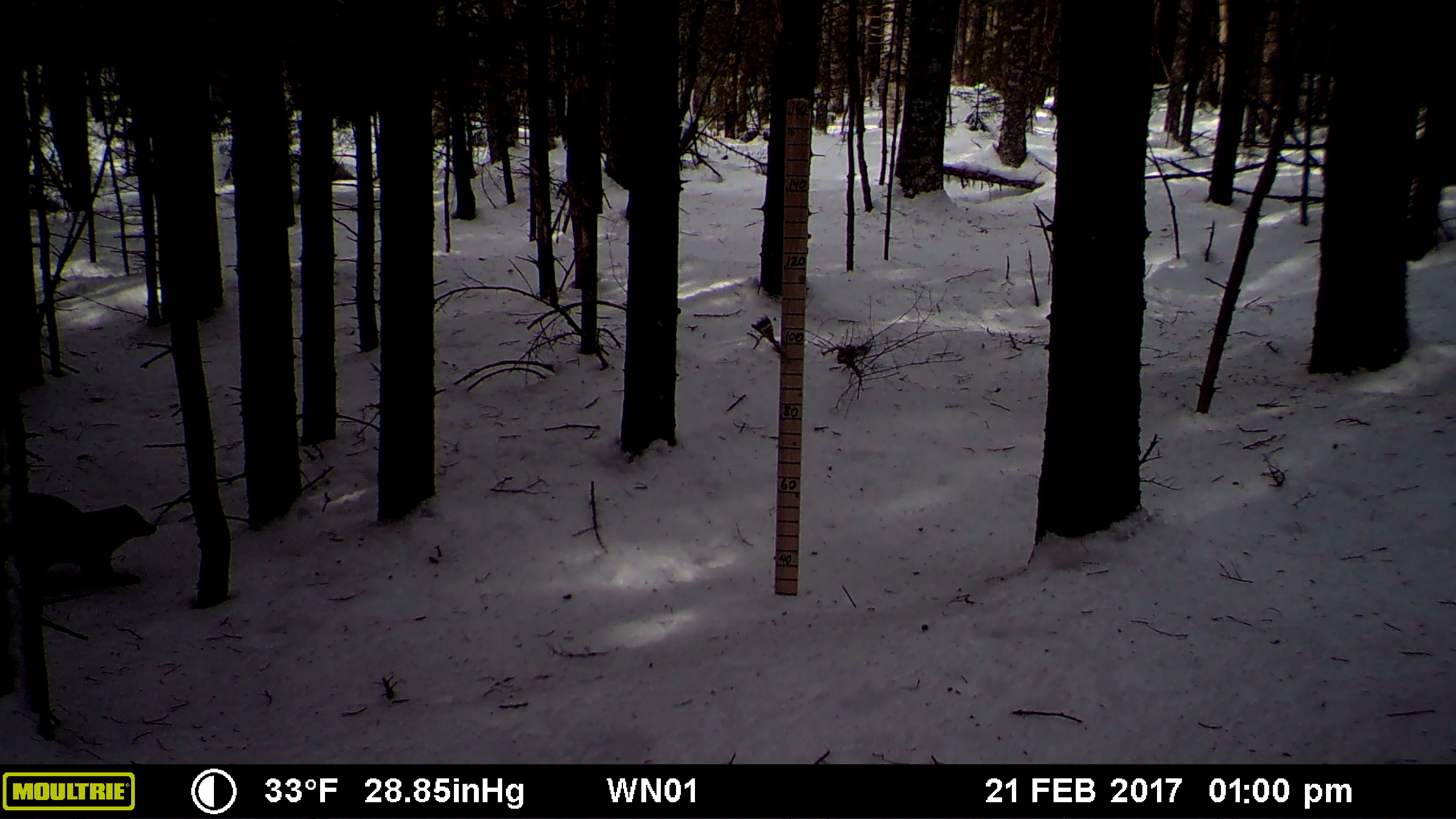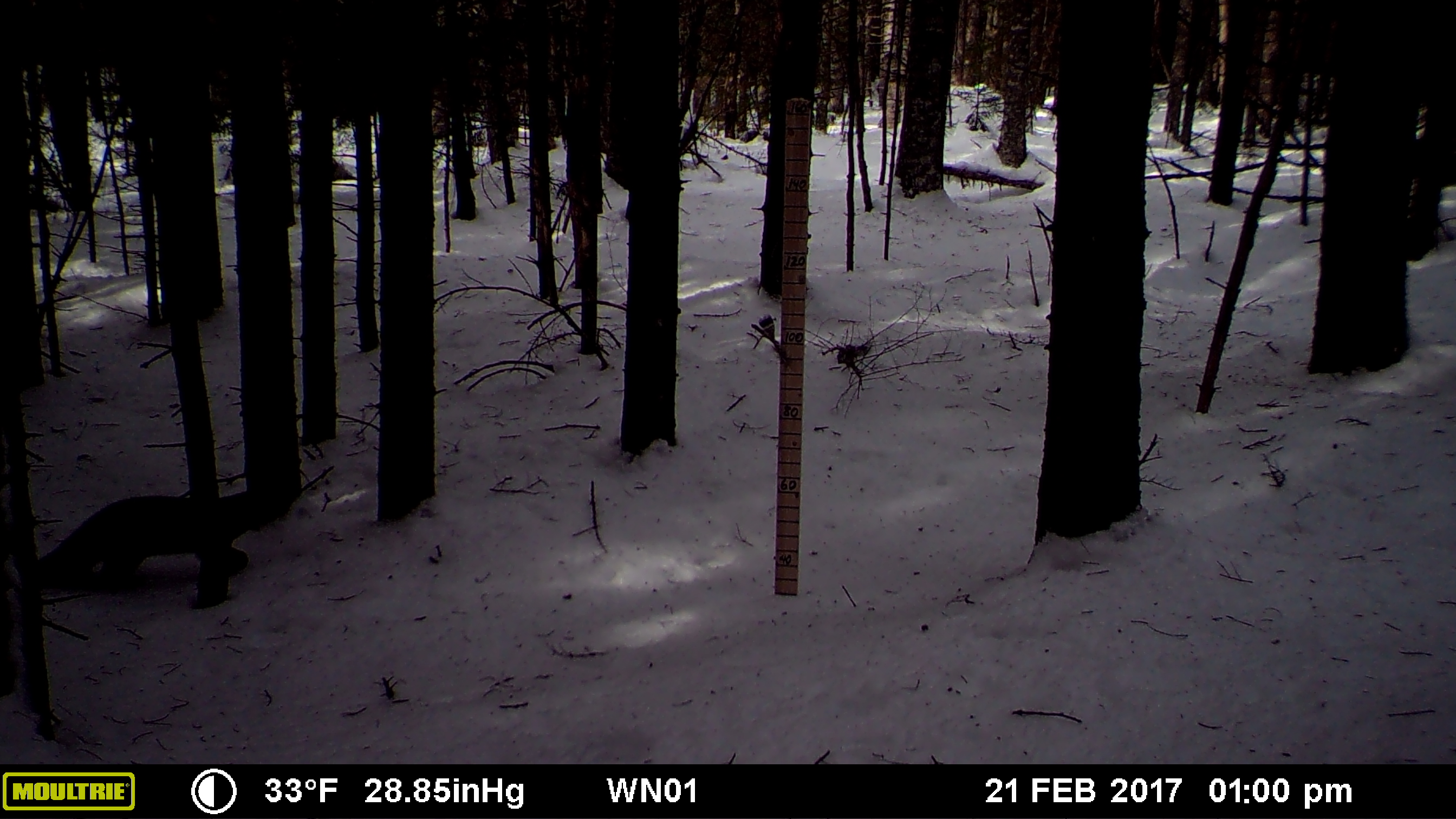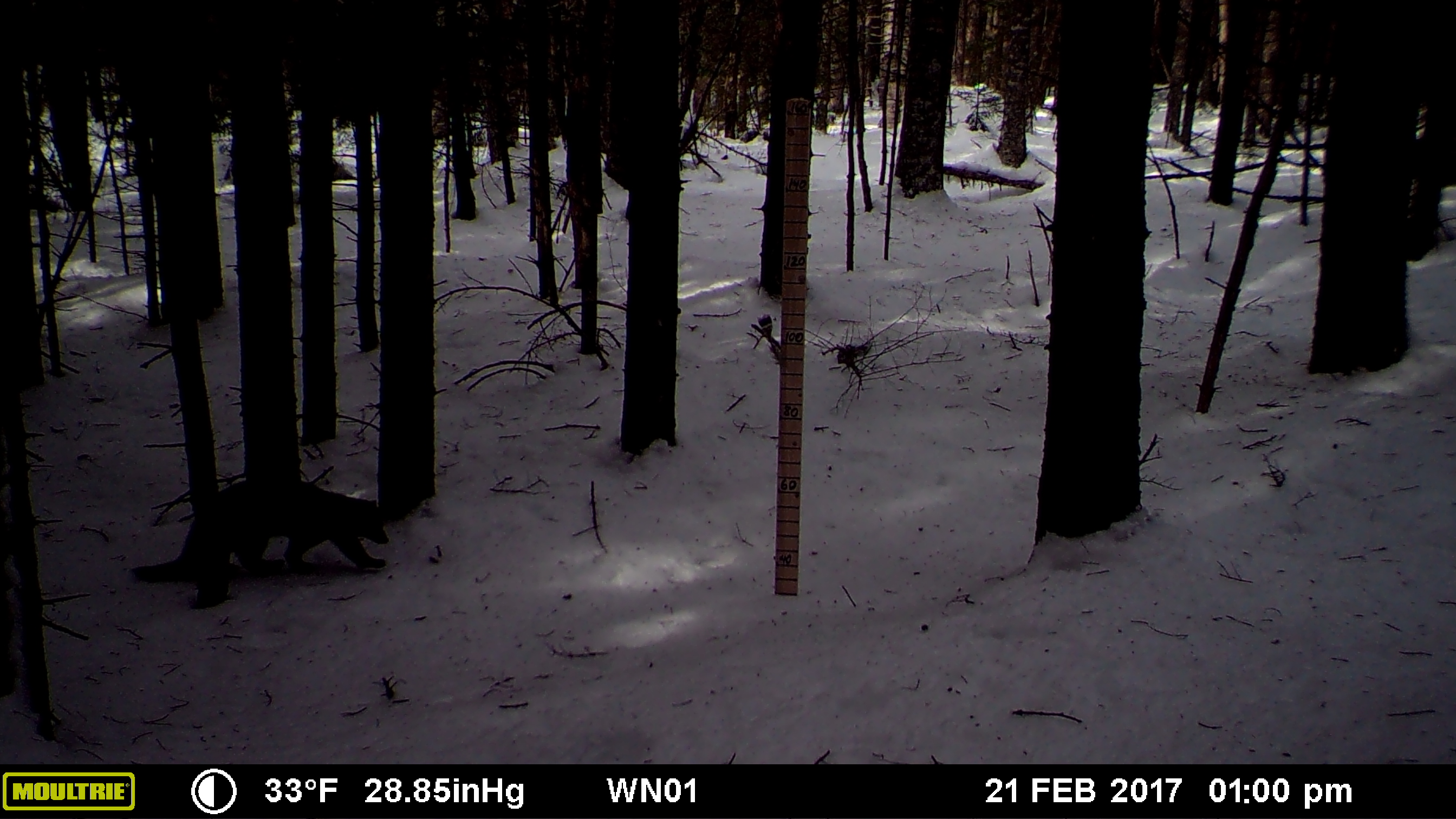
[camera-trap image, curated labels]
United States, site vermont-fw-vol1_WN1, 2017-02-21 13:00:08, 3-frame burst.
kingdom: Animalia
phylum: Chordata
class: Mammalia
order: Carnivora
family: Mustelidae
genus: Pekania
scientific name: Pekania pennanti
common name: fisher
Fisher (Pekania pennanti).